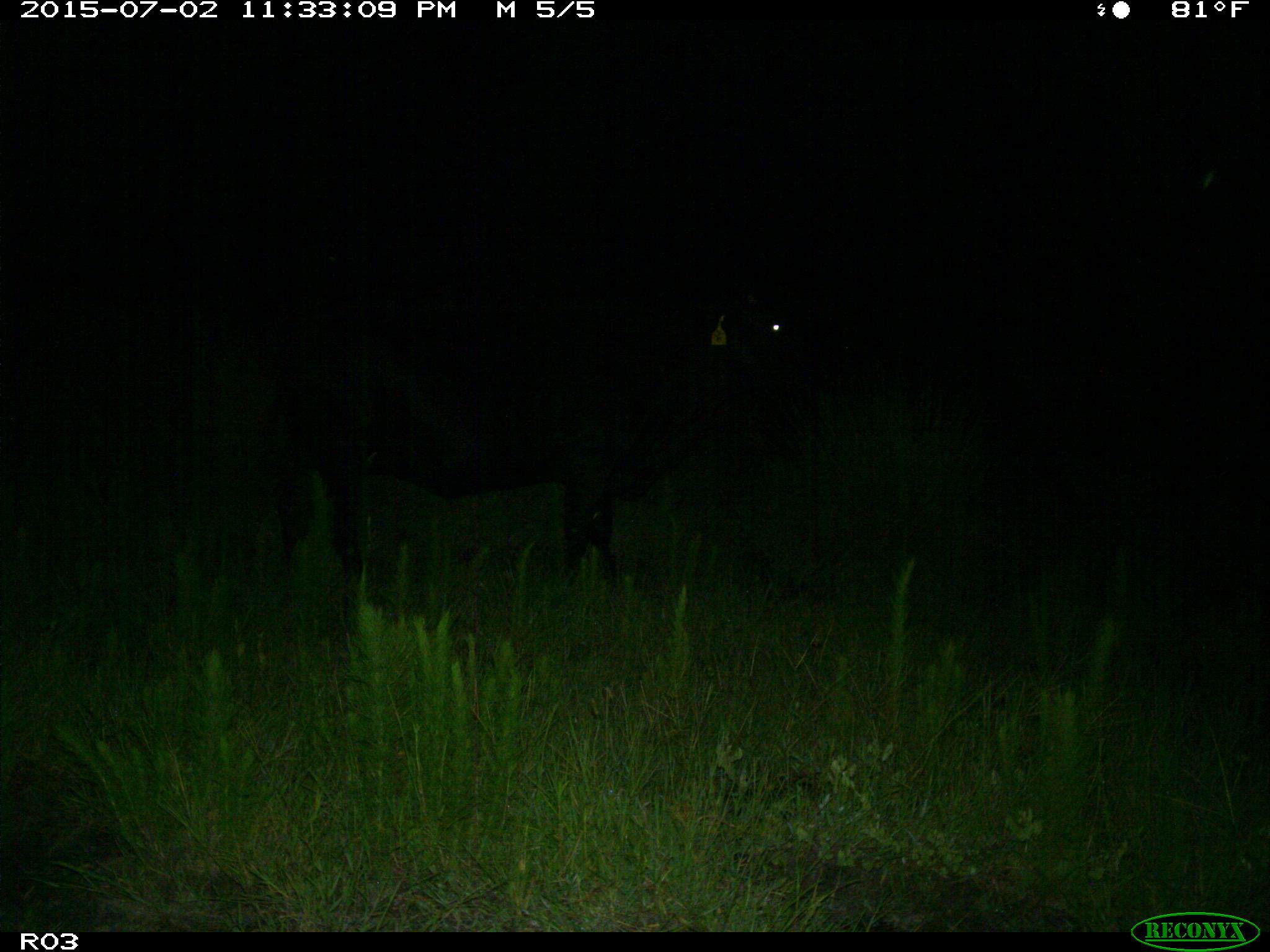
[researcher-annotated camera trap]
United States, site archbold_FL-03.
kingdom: Animalia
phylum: Chordata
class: Mammalia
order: Artiodactyla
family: Bovidae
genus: Bos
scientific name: Bos taurus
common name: domestic cow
Bos taurus (domestic cow).